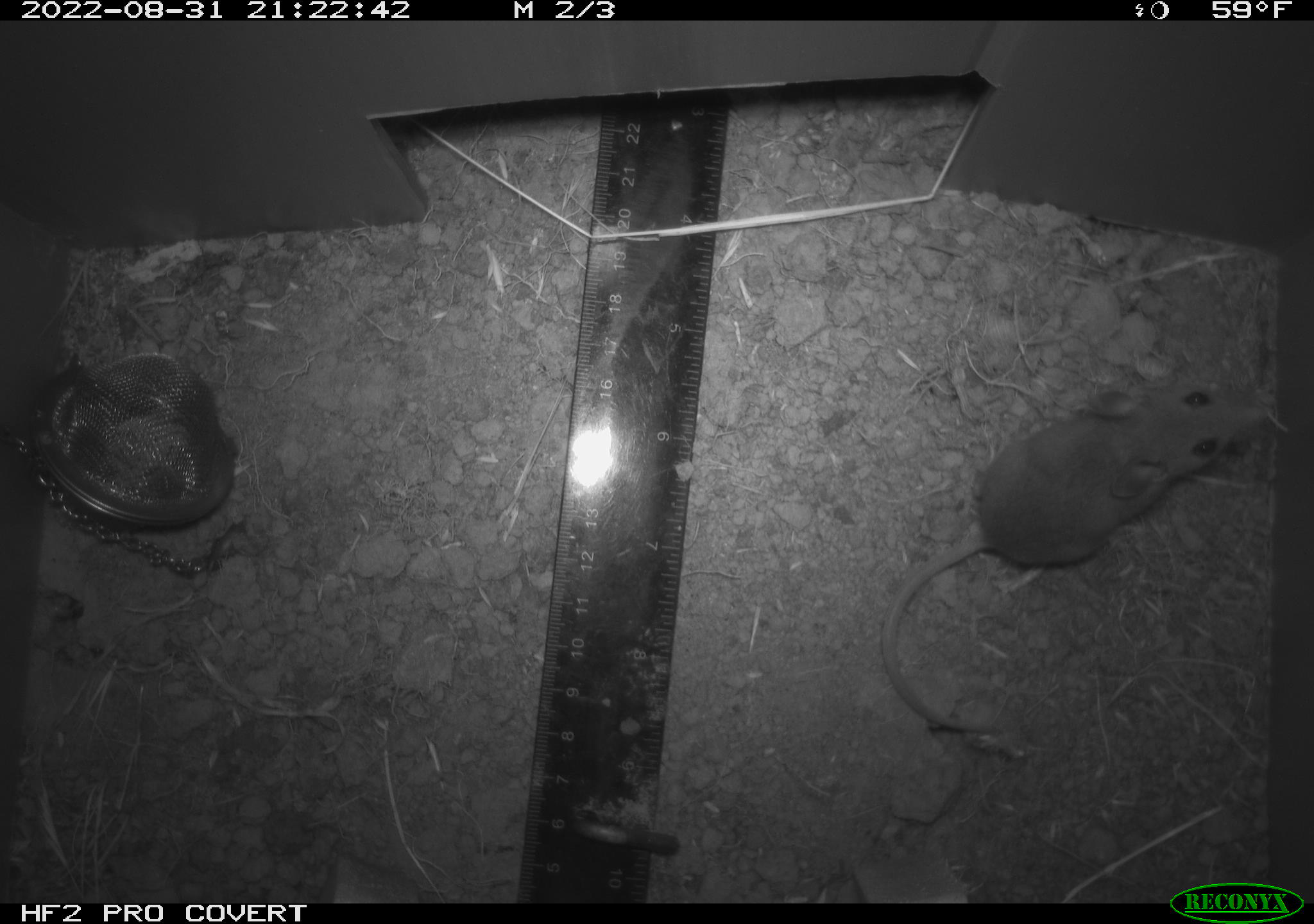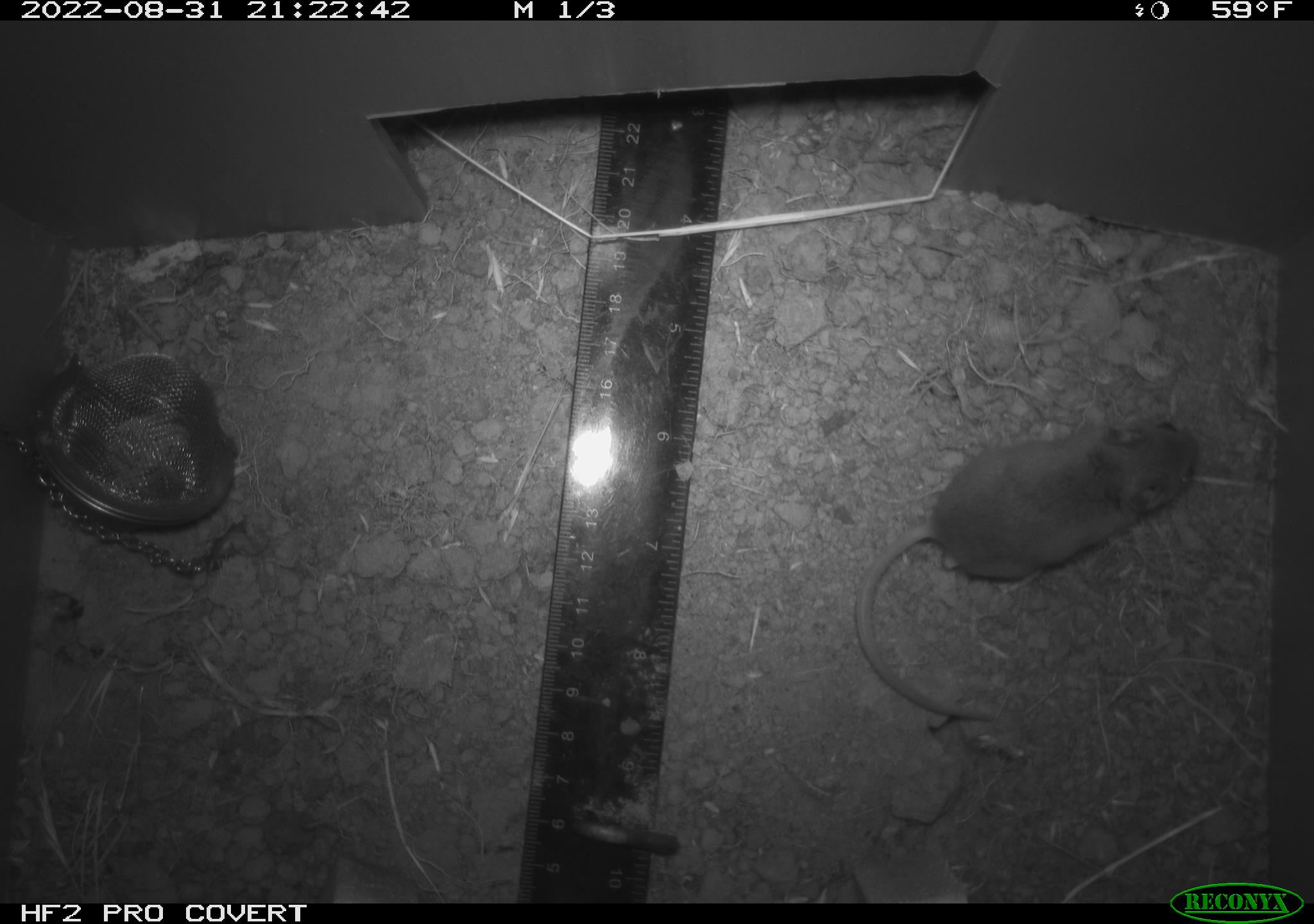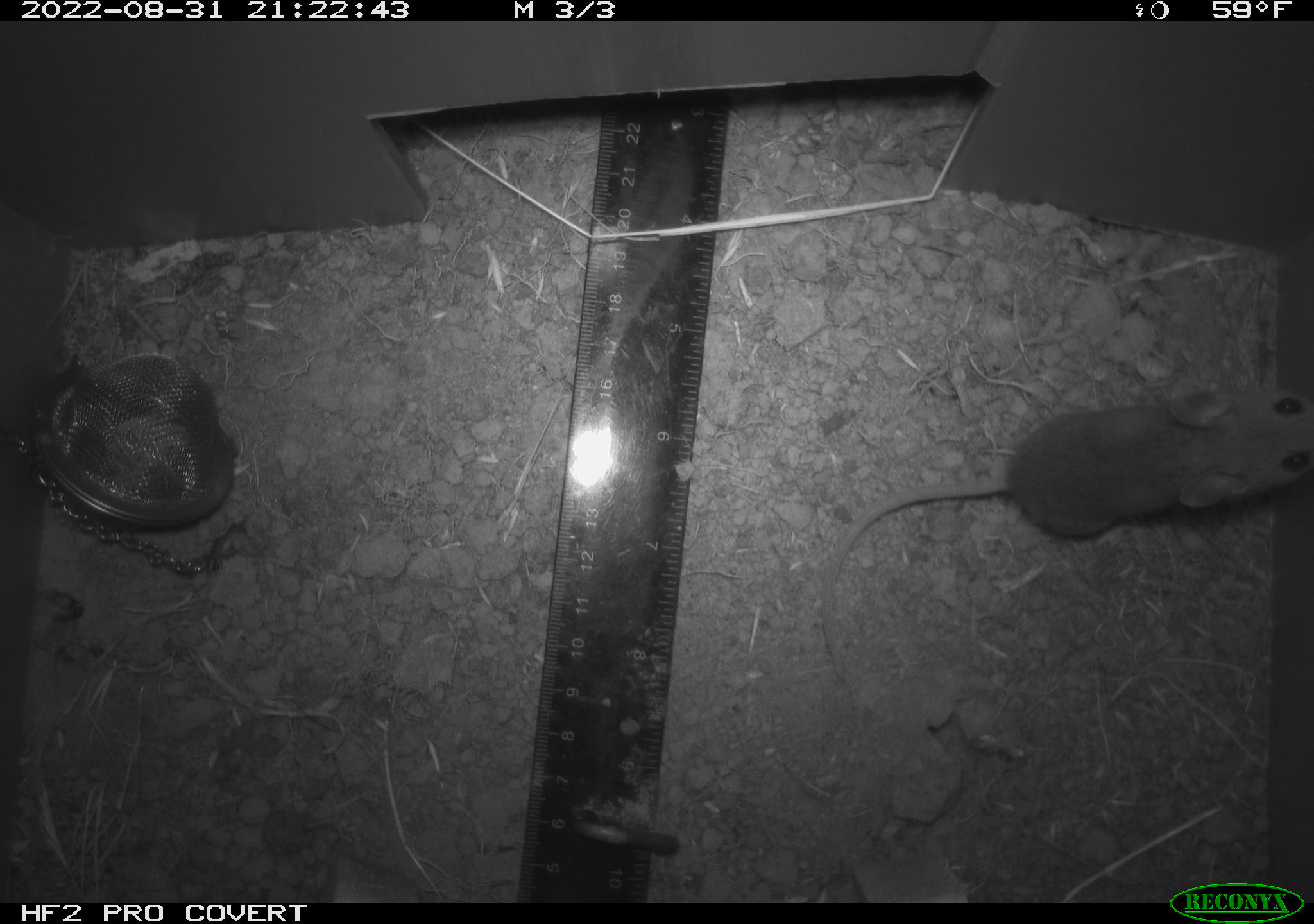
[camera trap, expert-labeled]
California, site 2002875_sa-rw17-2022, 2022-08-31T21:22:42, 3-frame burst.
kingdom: Animalia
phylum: Chordata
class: Mammalia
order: Rodentia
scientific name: Rodentia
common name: mouse species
Mouse species (Rodentia).